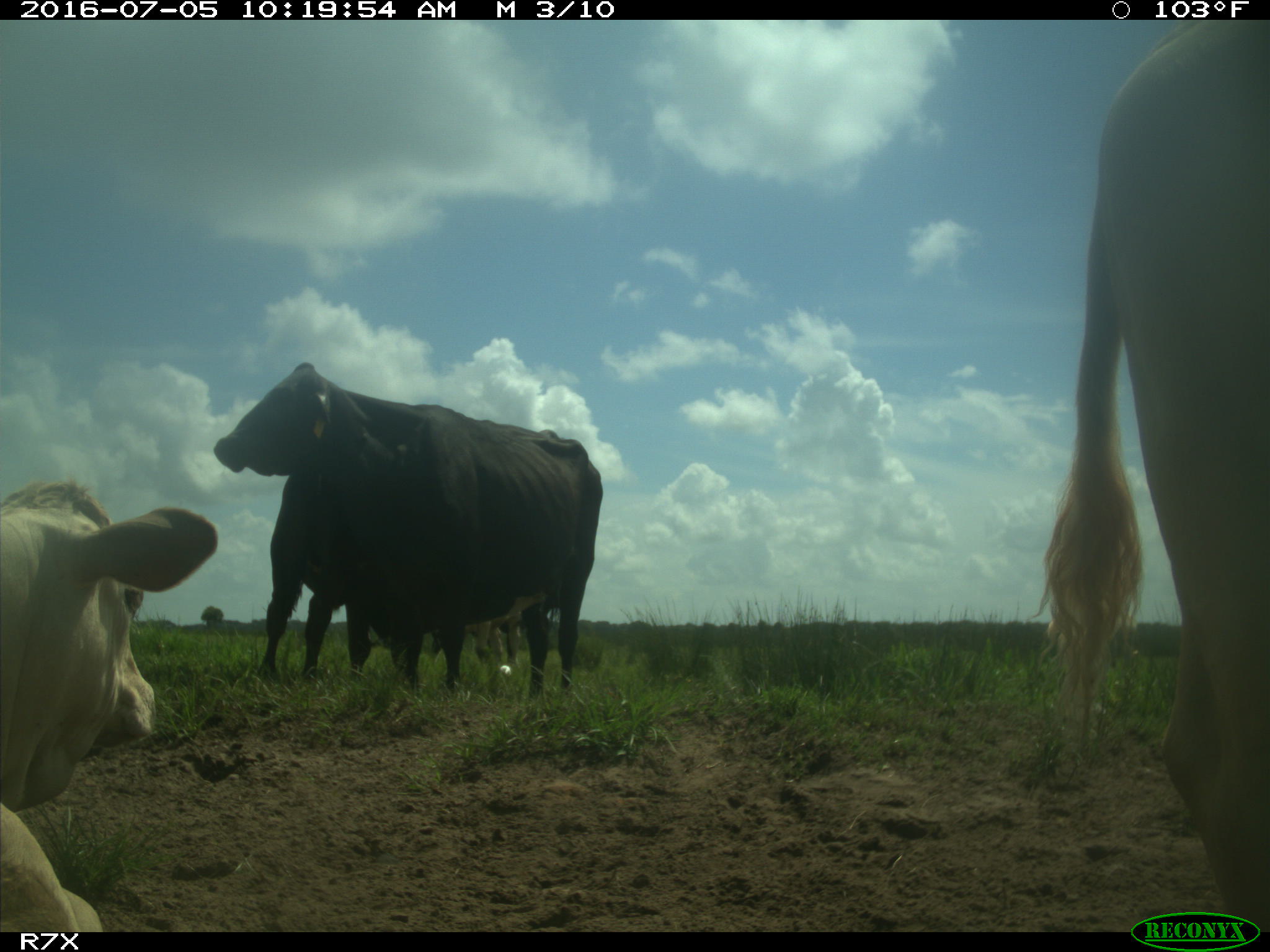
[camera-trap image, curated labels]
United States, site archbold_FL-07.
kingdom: Animalia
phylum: Chordata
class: Mammalia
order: Artiodactyla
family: Bovidae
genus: Bos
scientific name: Bos taurus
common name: domestic cow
Bos taurus (domestic cow).